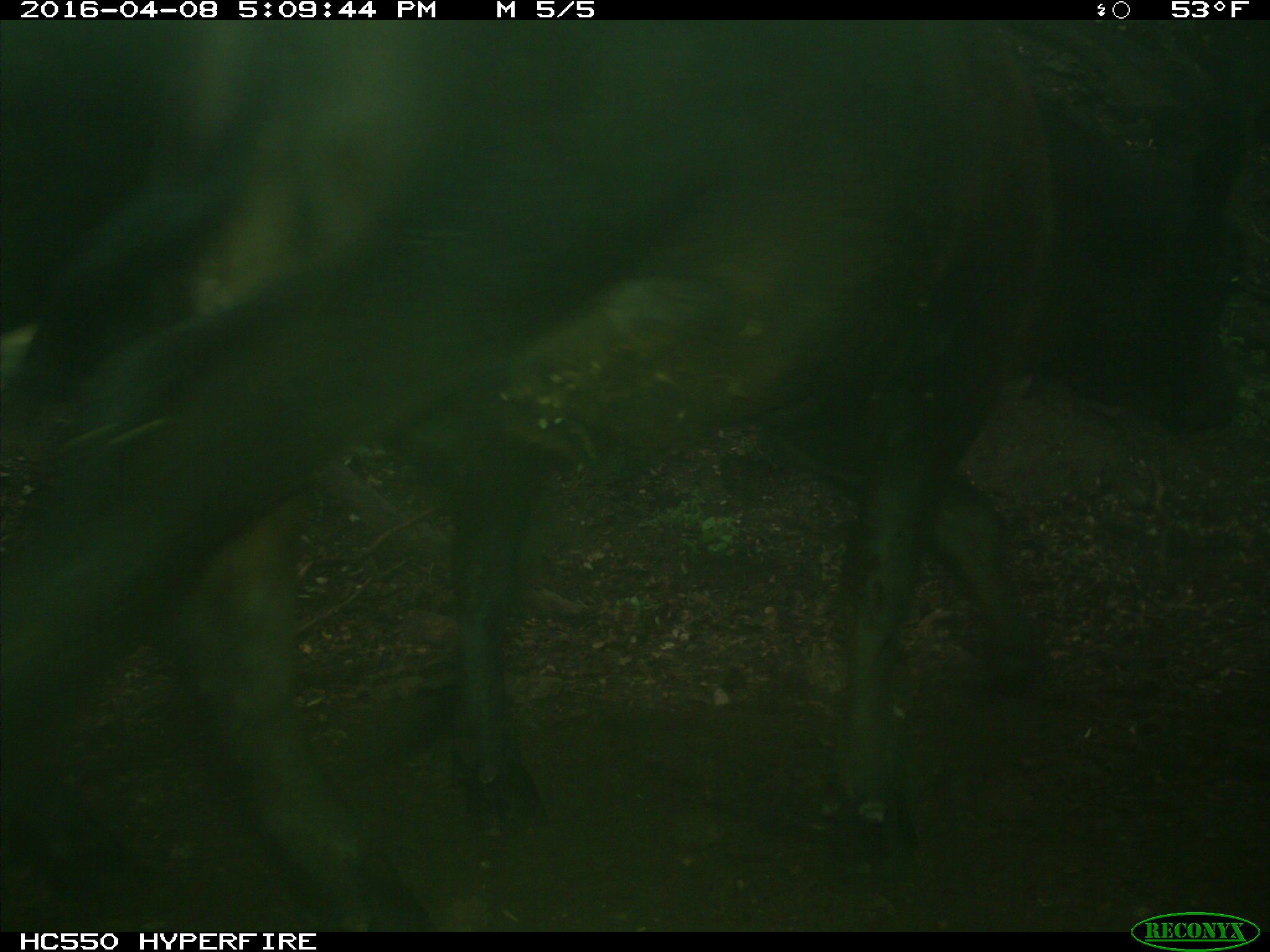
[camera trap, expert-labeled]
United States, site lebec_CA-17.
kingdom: Animalia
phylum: Chordata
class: Mammalia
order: Artiodactyla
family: Bovidae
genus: Bos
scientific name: Bos taurus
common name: domestic cow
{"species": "Bos taurus (domestic cow)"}